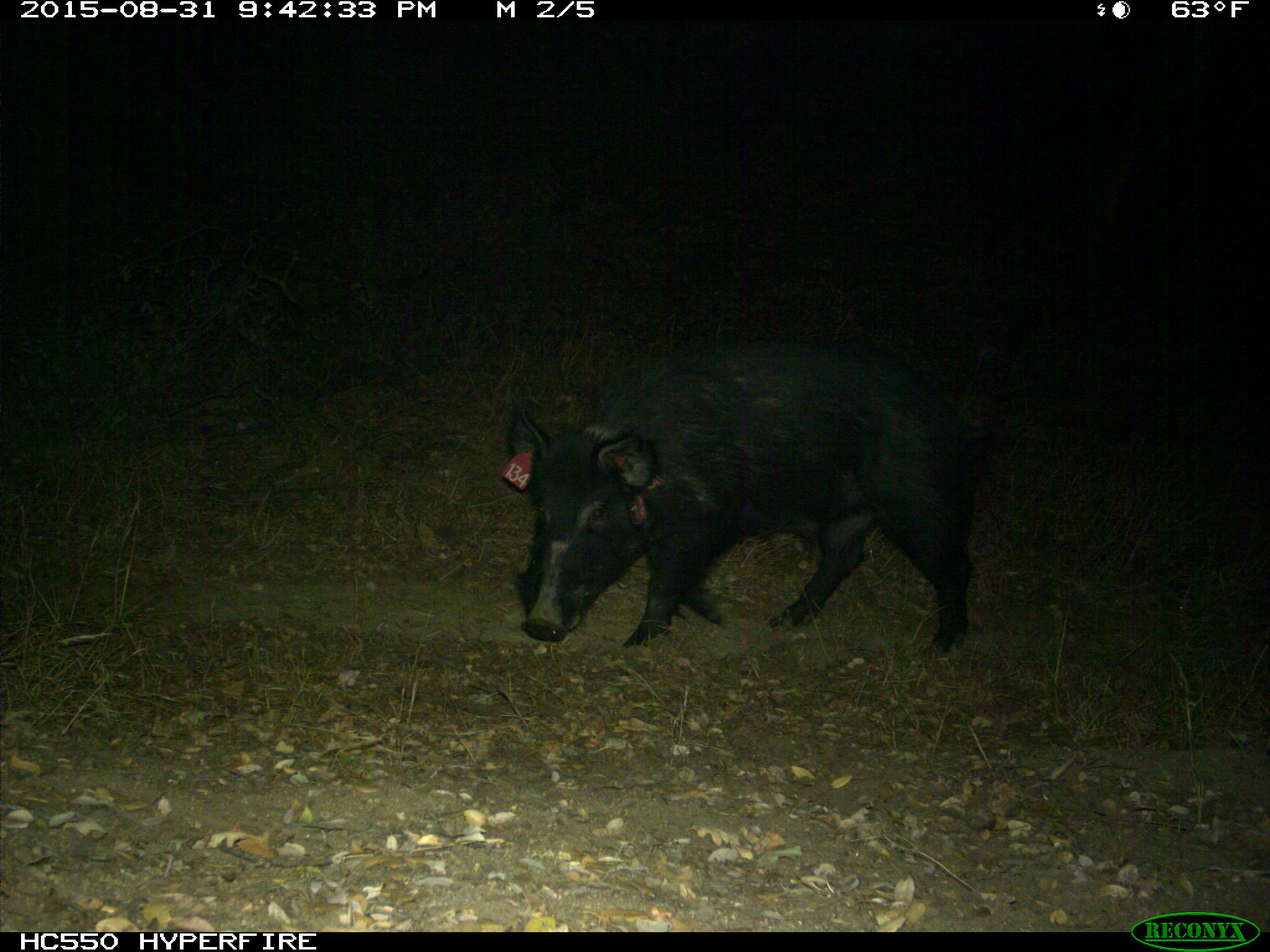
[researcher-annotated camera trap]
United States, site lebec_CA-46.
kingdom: Animalia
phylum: Chordata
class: Mammalia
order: Artiodactyla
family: Suidae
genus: Sus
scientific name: Sus scrofa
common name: wild boar